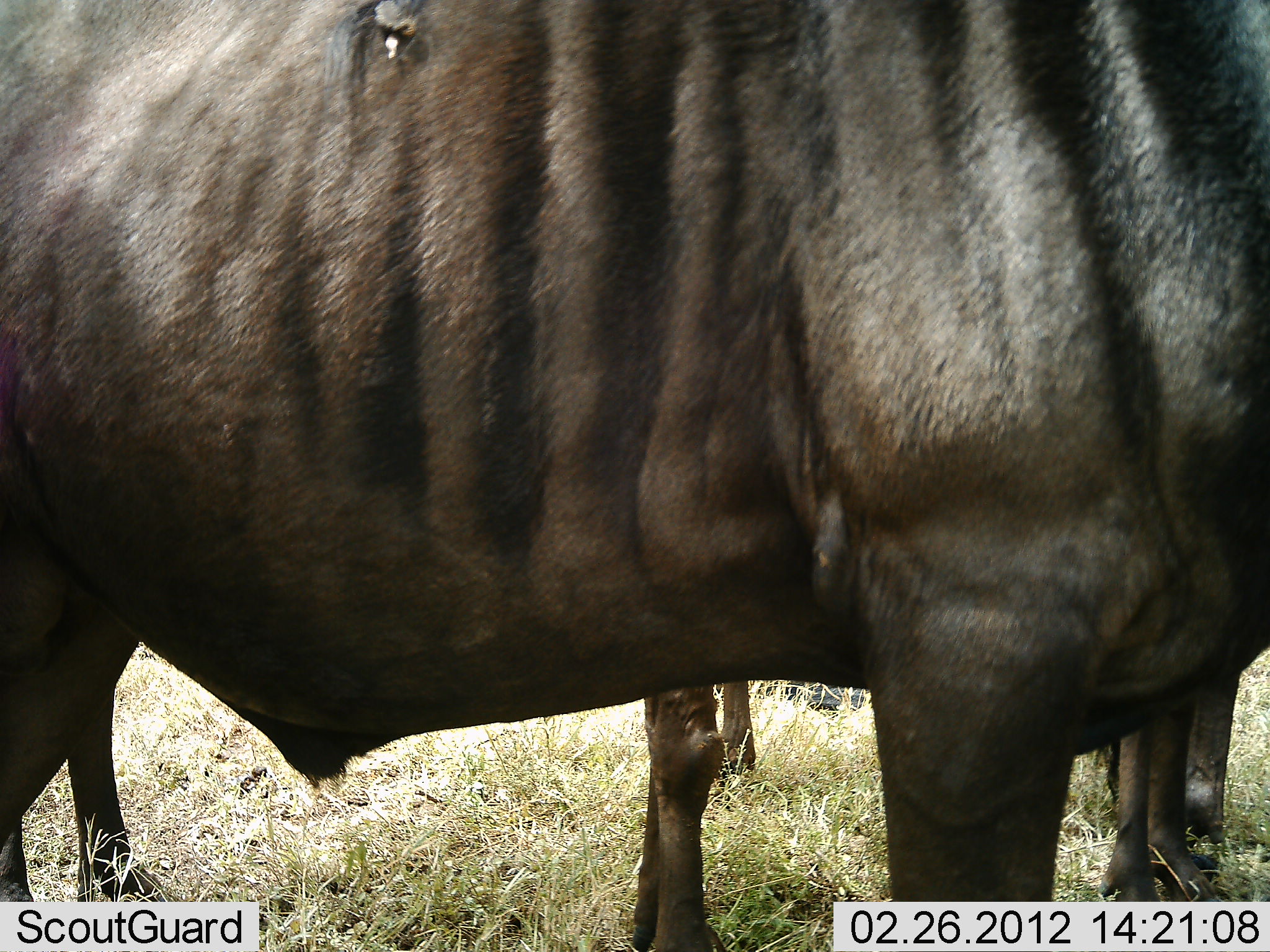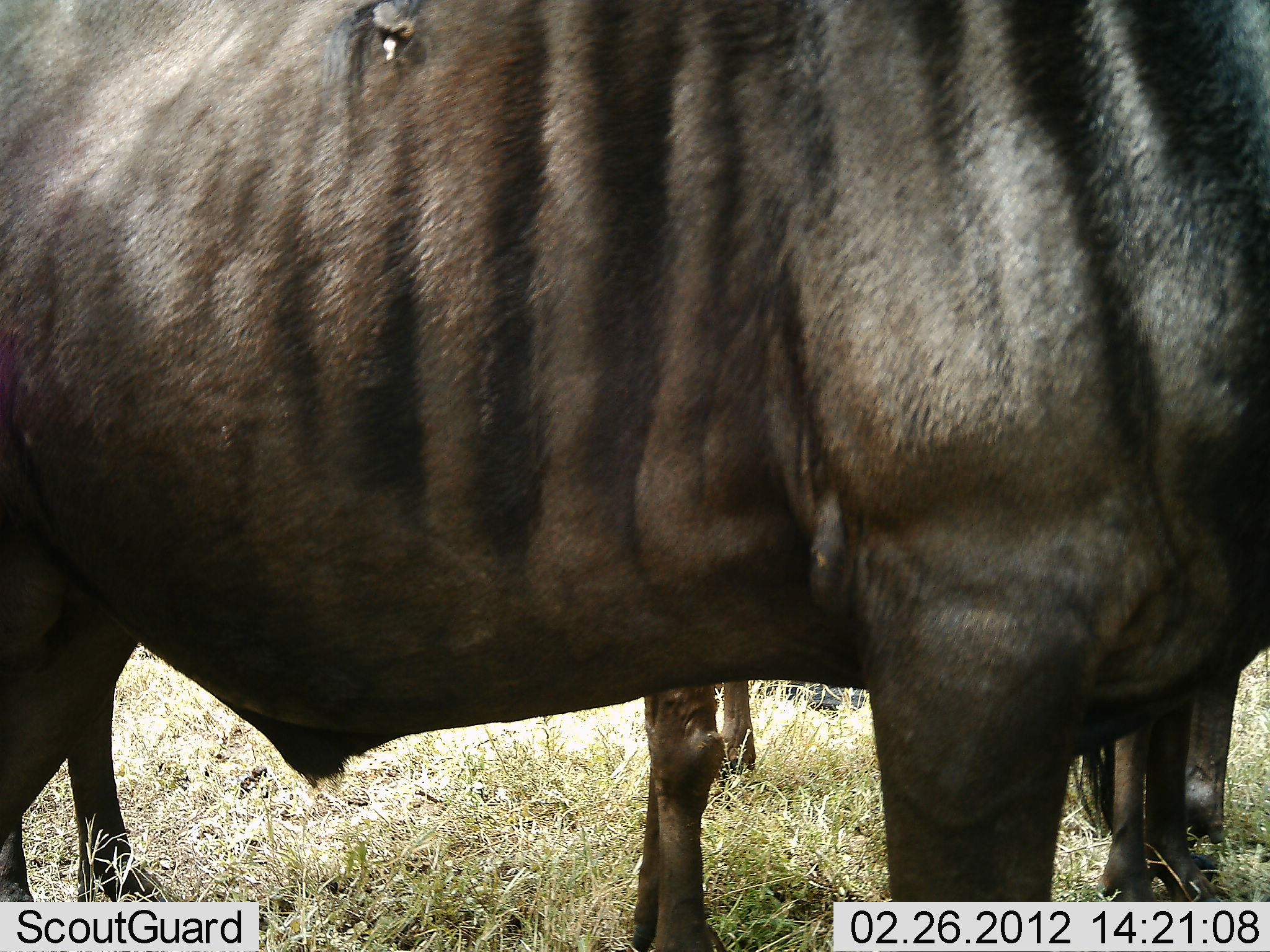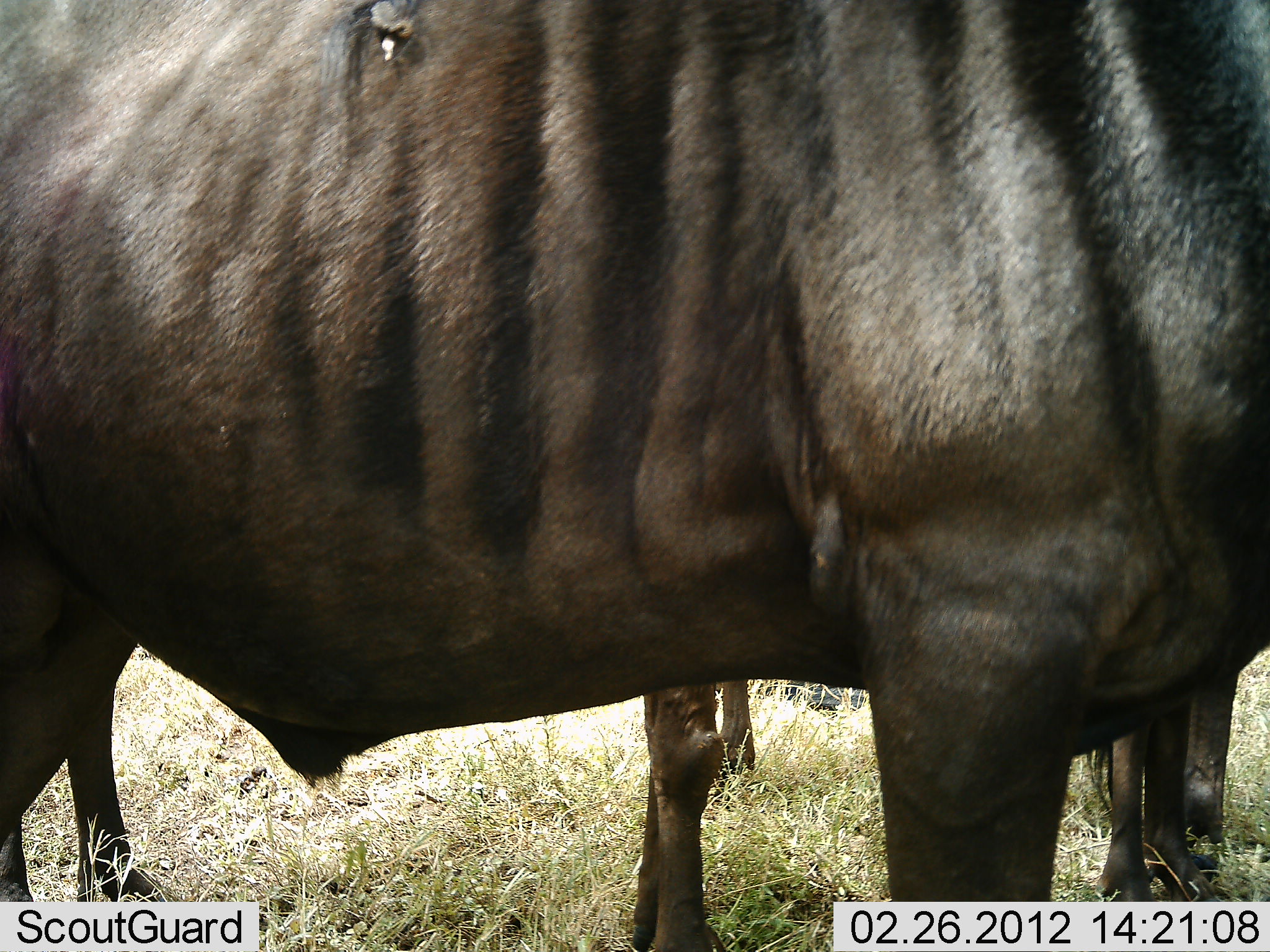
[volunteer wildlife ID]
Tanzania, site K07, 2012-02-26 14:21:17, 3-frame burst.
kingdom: Animalia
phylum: Chordata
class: Mammalia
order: Artiodactyla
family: Bovidae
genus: Connochaetes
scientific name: Connochaetes taurinus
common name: blue wildebeest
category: wildebeest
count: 3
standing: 100%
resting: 0%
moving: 0%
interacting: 0%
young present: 4%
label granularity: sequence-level